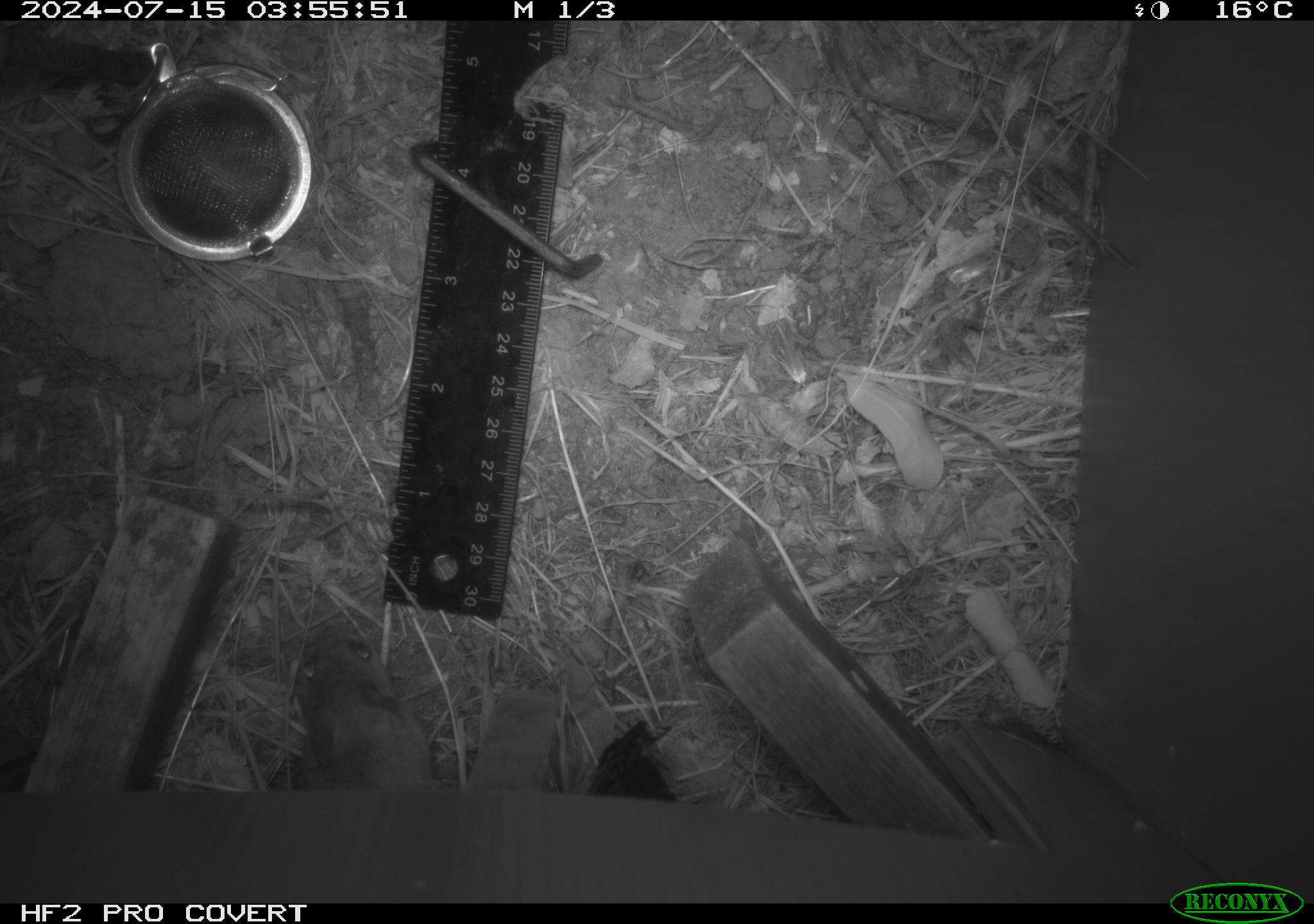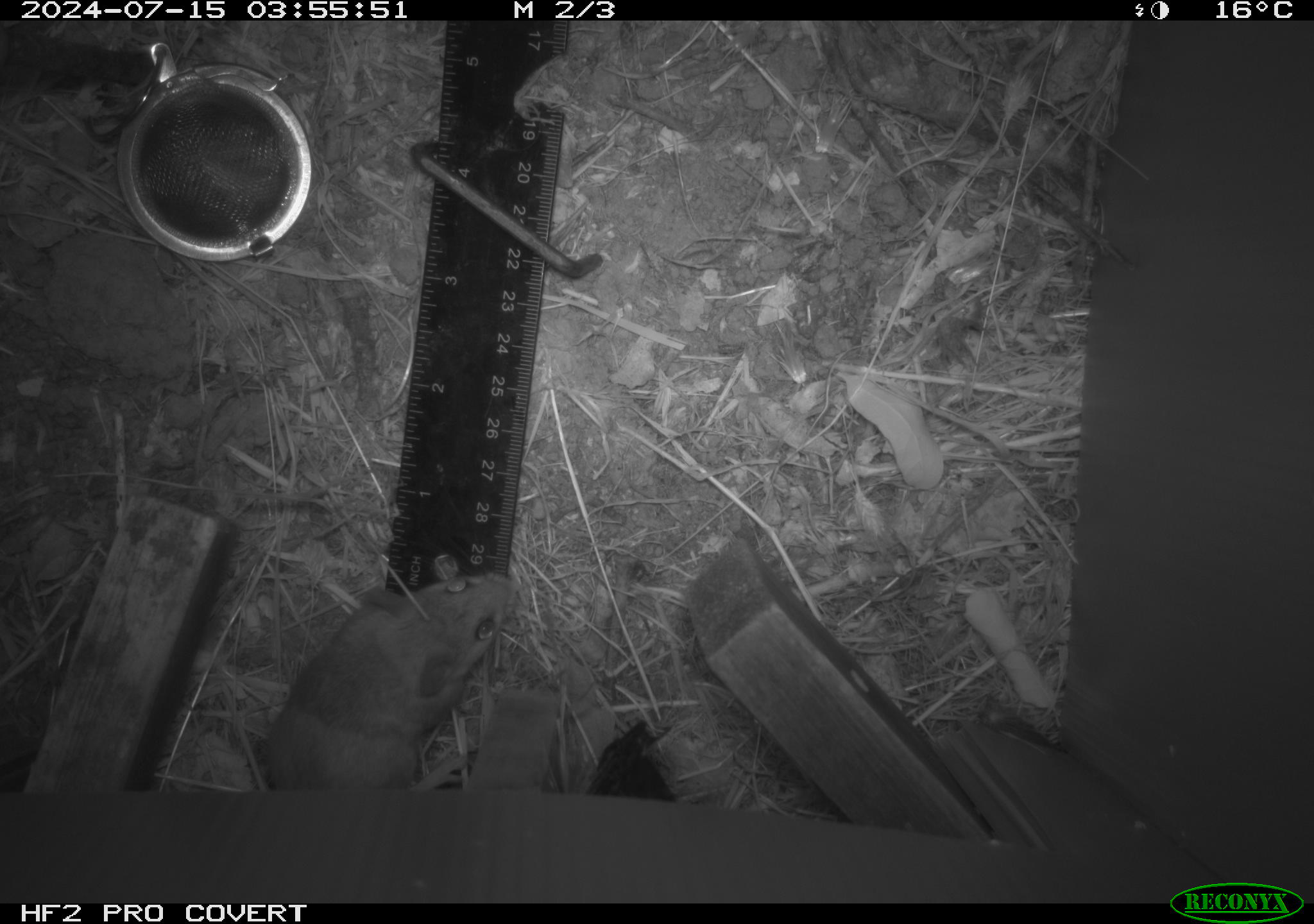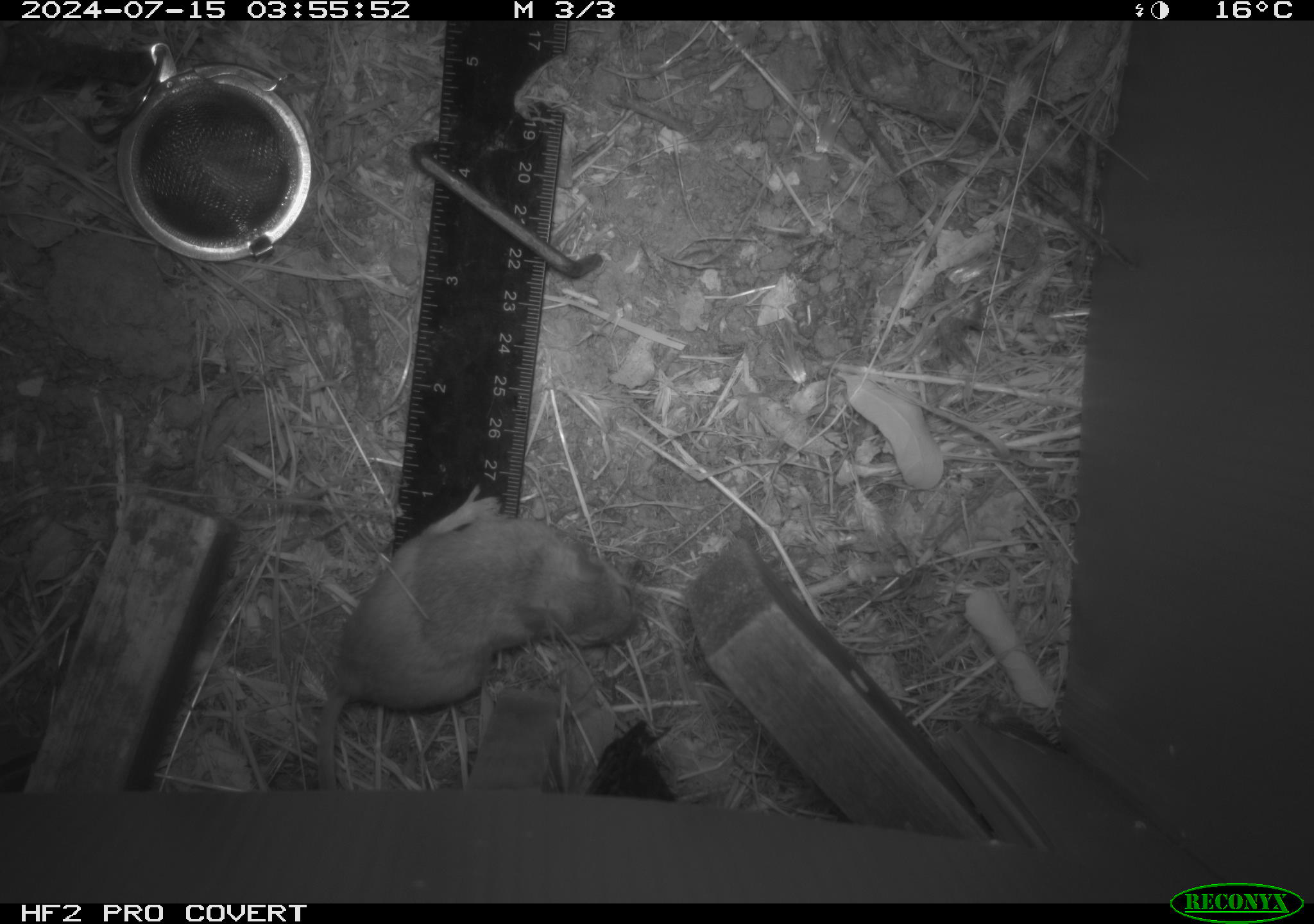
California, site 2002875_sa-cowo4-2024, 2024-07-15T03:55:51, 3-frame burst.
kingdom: Animalia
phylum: Chordata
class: Mammalia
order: Rodentia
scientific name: Rodentia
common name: rodent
Rodent (Rodentia).